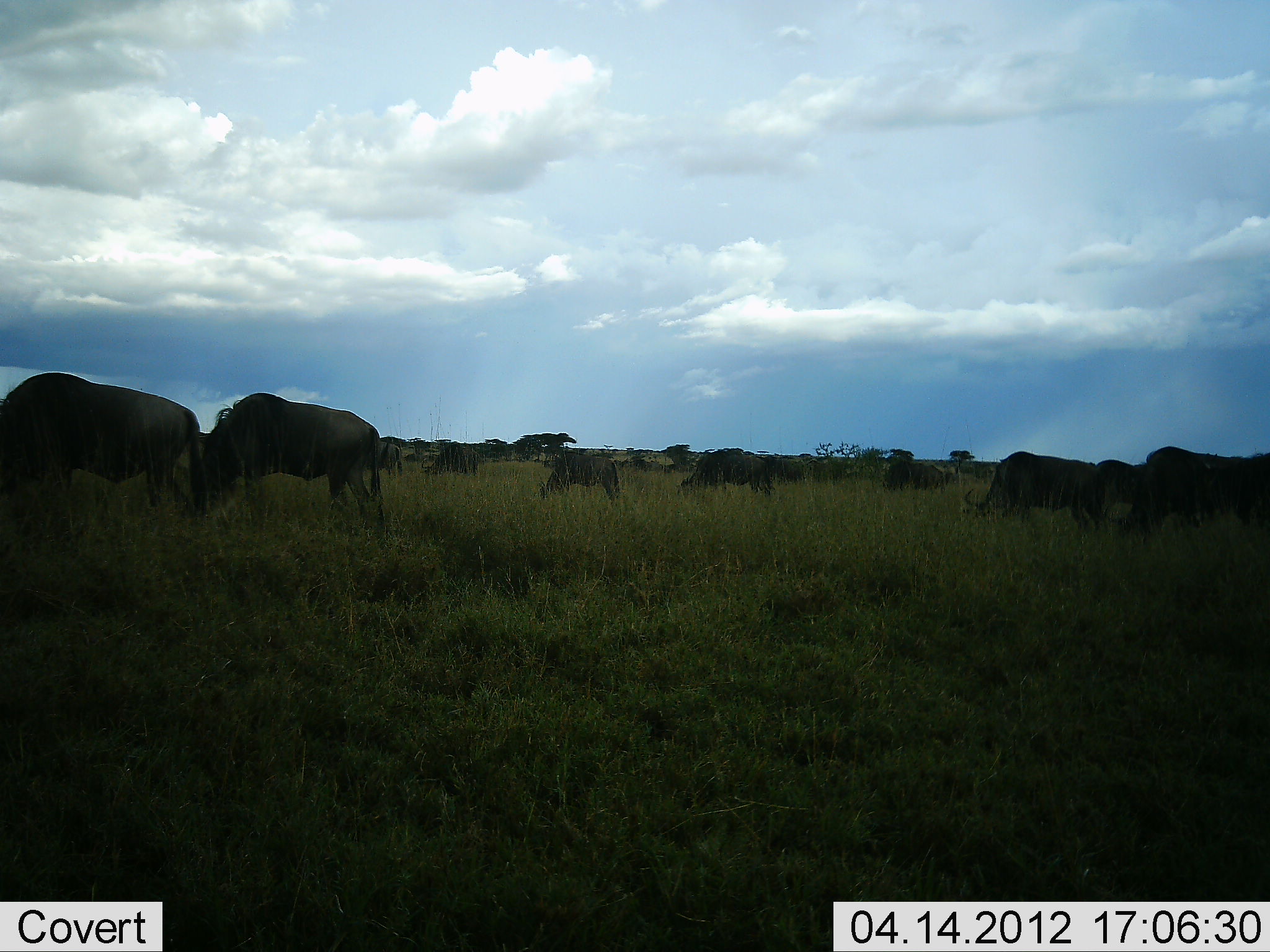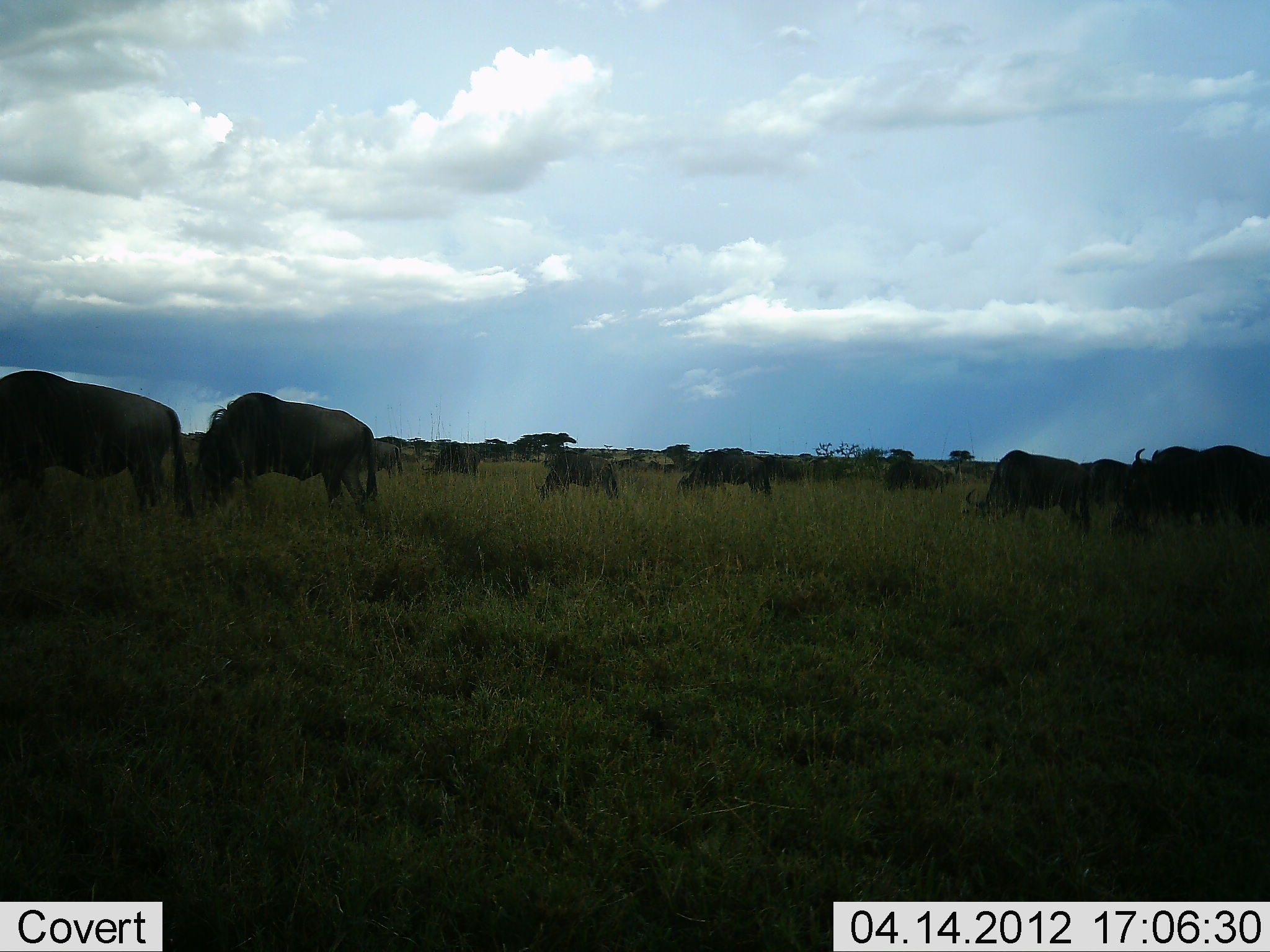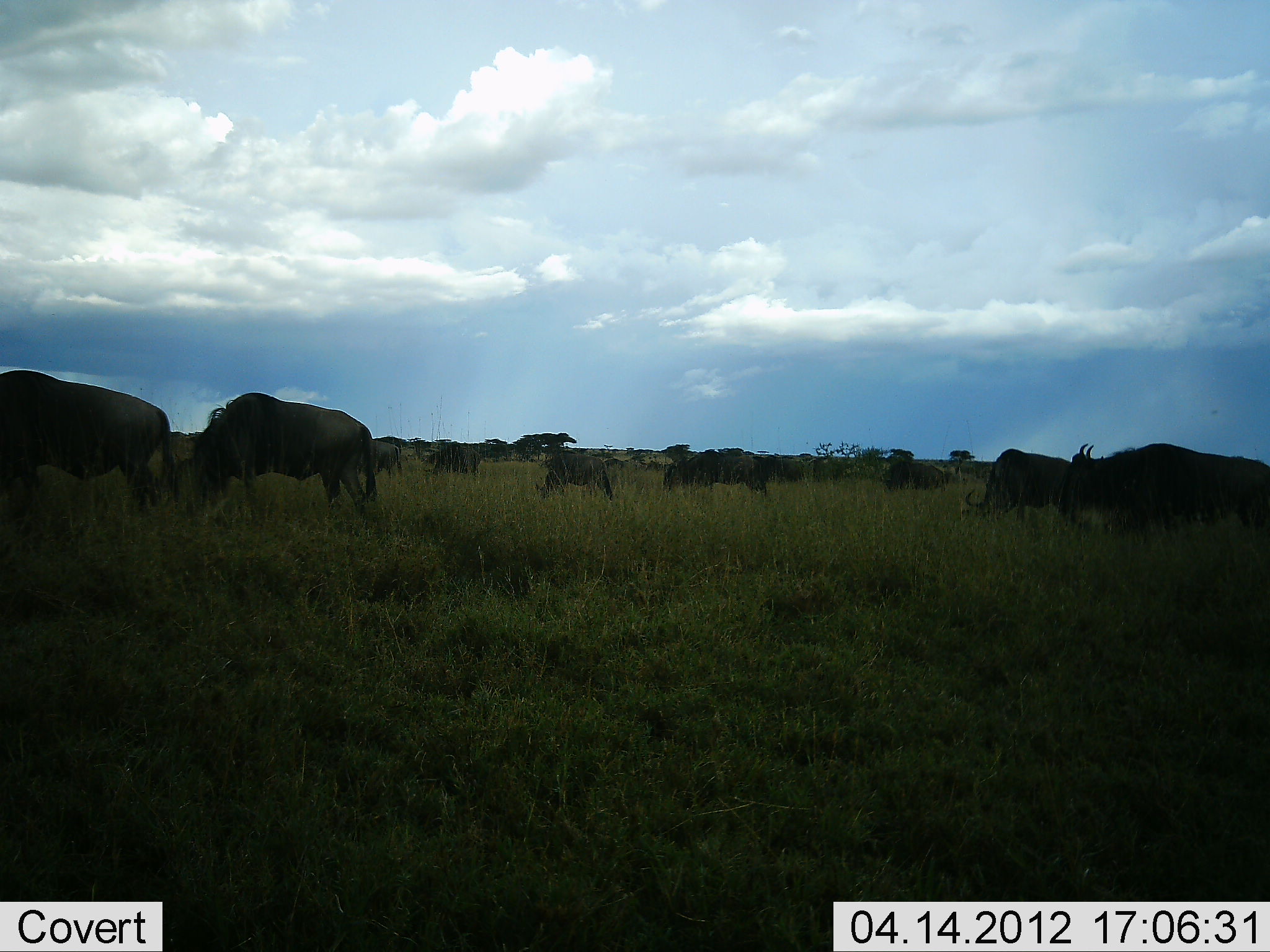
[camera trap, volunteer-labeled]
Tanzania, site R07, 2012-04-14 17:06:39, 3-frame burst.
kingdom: Animalia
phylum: Chordata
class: Mammalia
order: Artiodactyla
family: Bovidae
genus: Connochaetes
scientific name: Connochaetes taurinus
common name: blue wildebeest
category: wildebeest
Wildebeest (blue wildebeest) (Connochaetes taurinus), count 11-50. Behavior (volunteer vote fractions): standing 37%, resting 4%, moving 37%, interacting 4%. Young present (vote fraction): 4%. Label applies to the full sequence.